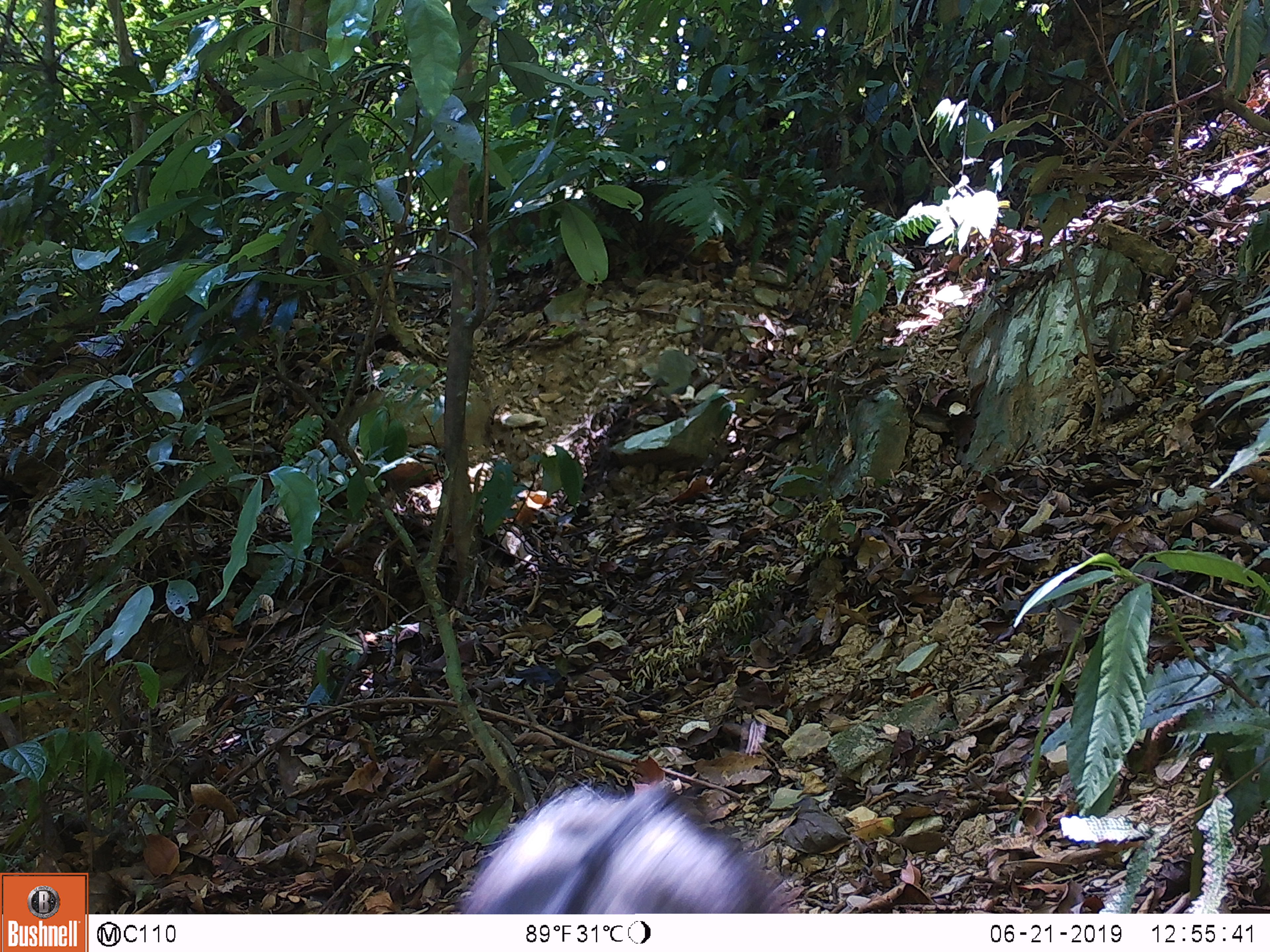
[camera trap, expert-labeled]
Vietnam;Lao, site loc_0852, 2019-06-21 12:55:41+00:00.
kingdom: Animalia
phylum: Chordata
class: Mammalia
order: Artiodactyla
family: Bovidae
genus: Capricornis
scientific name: Capricornis sumatraensis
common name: chinese serow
Chinese serow (Capricornis sumatraensis). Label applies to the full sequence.